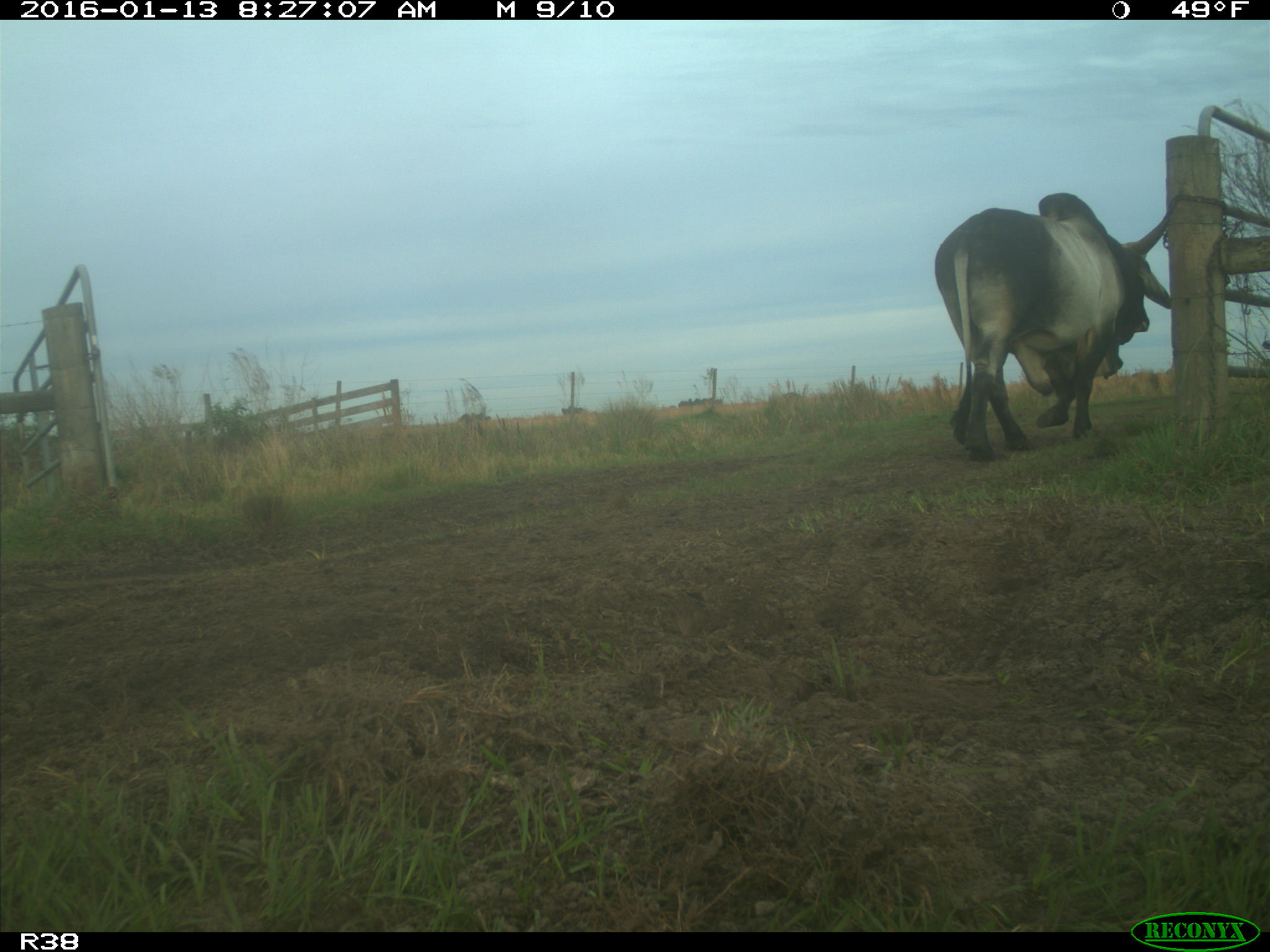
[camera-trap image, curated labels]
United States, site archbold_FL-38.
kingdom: Animalia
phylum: Chordata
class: Mammalia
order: Artiodactyla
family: Bovidae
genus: Bos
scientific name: Bos taurus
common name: domestic cow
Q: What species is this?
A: Bos taurus (domestic cow).